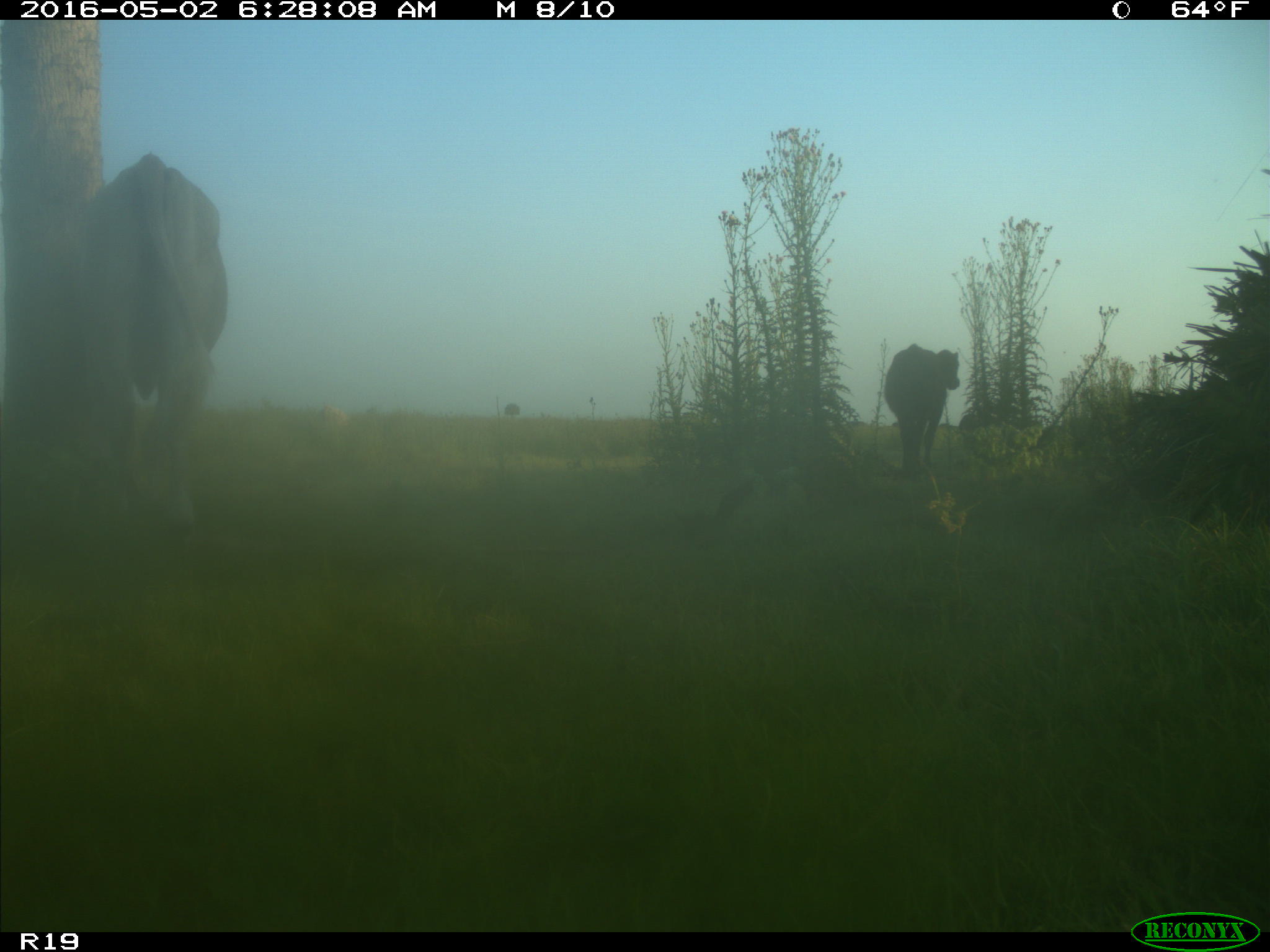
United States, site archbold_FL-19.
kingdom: Animalia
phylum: Chordata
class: Mammalia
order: Artiodactyla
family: Bovidae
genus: Bos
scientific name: Bos taurus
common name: domestic cow